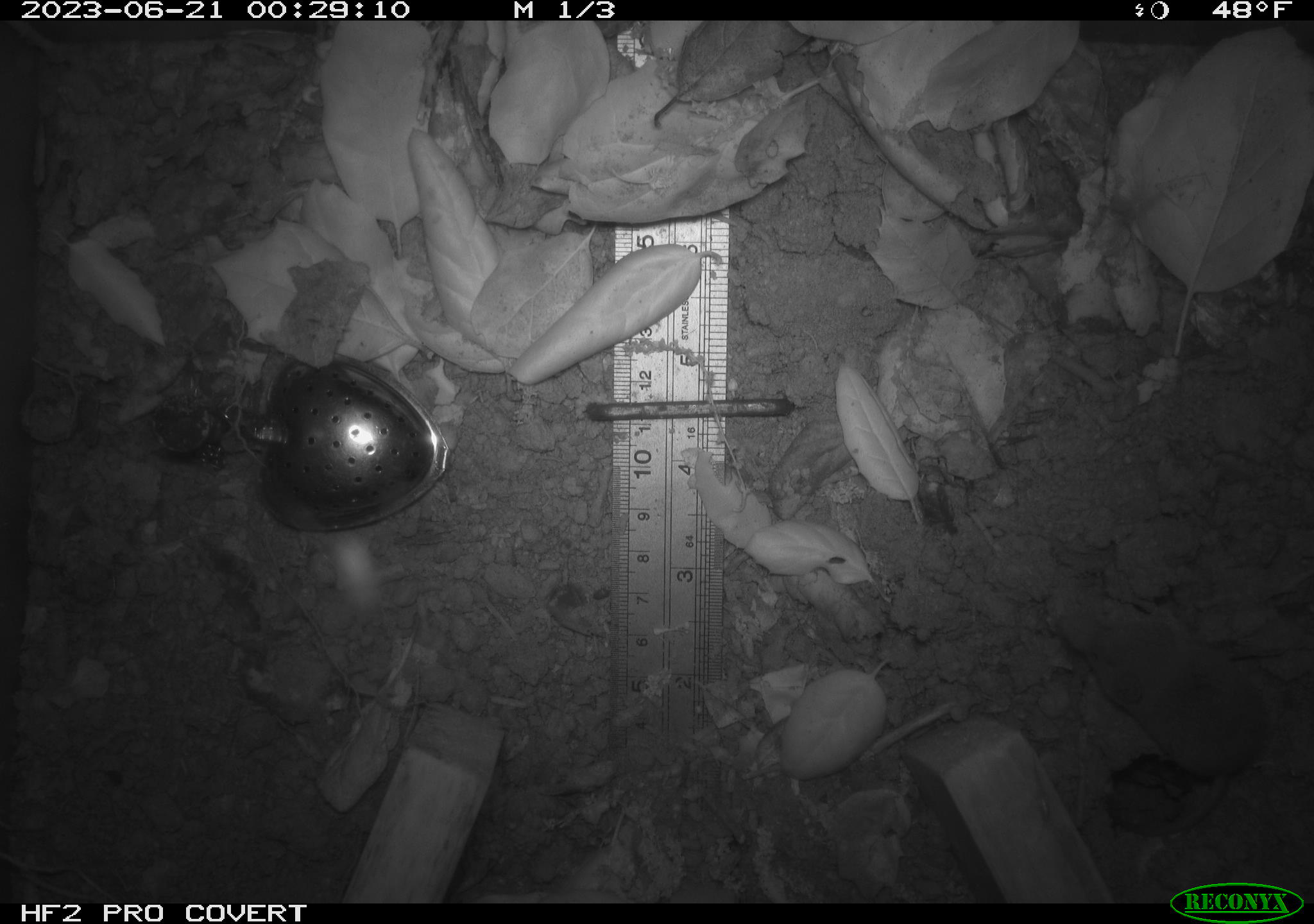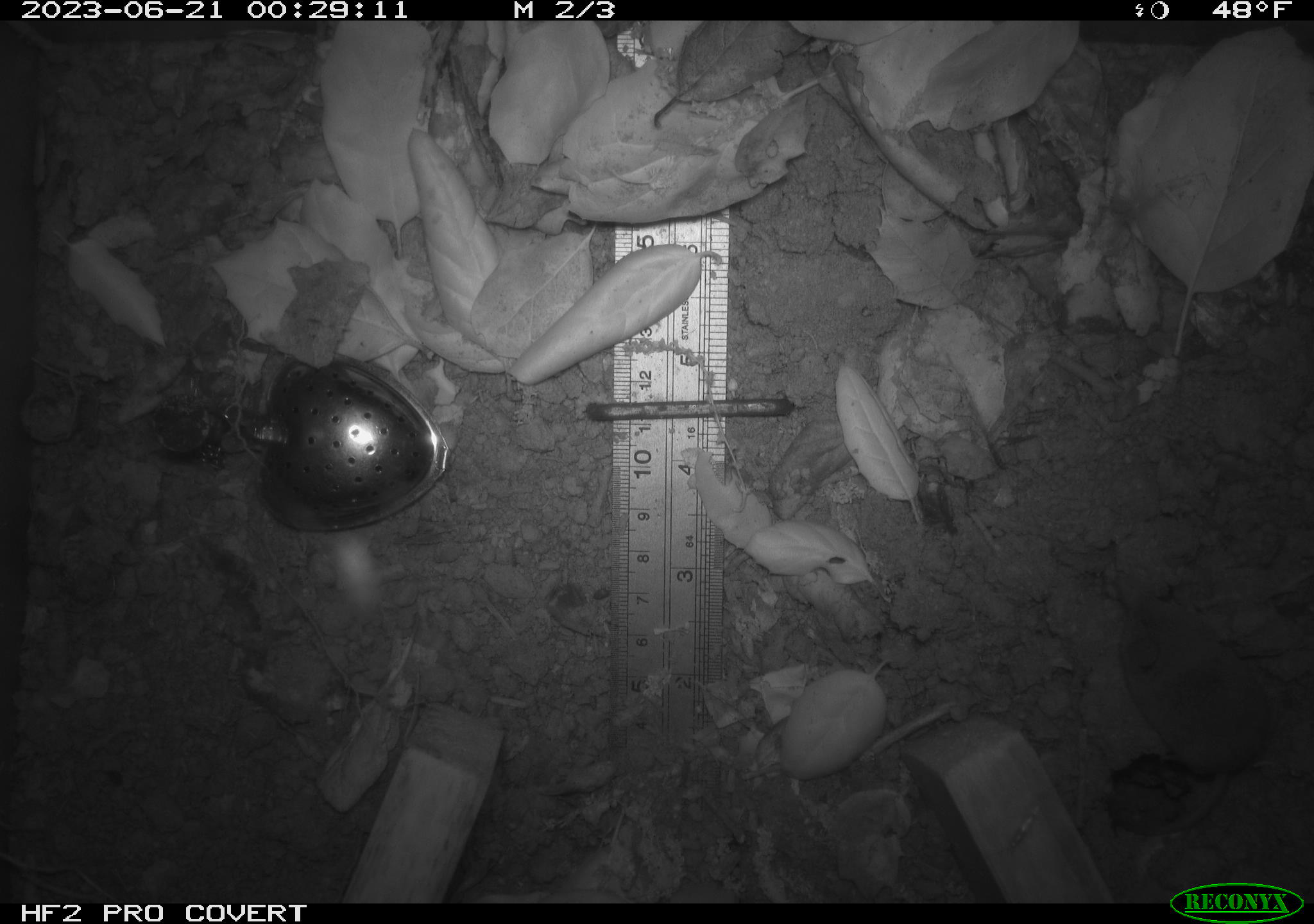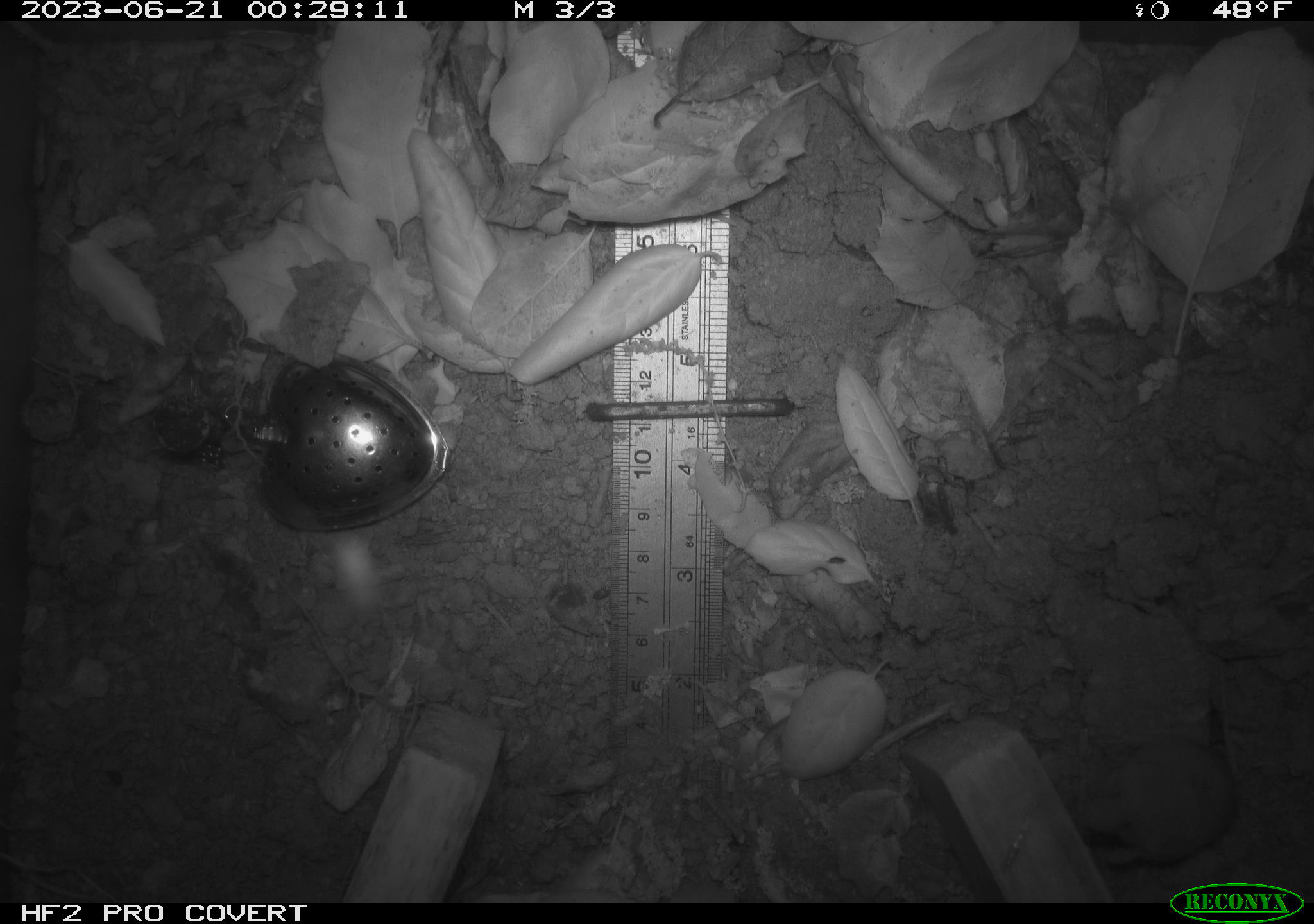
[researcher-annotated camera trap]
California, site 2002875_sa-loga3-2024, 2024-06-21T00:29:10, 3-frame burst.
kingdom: Animalia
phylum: Chordata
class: Mammalia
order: Eulipotyphla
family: Soricidae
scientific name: Soricidae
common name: shrews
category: soricidae family